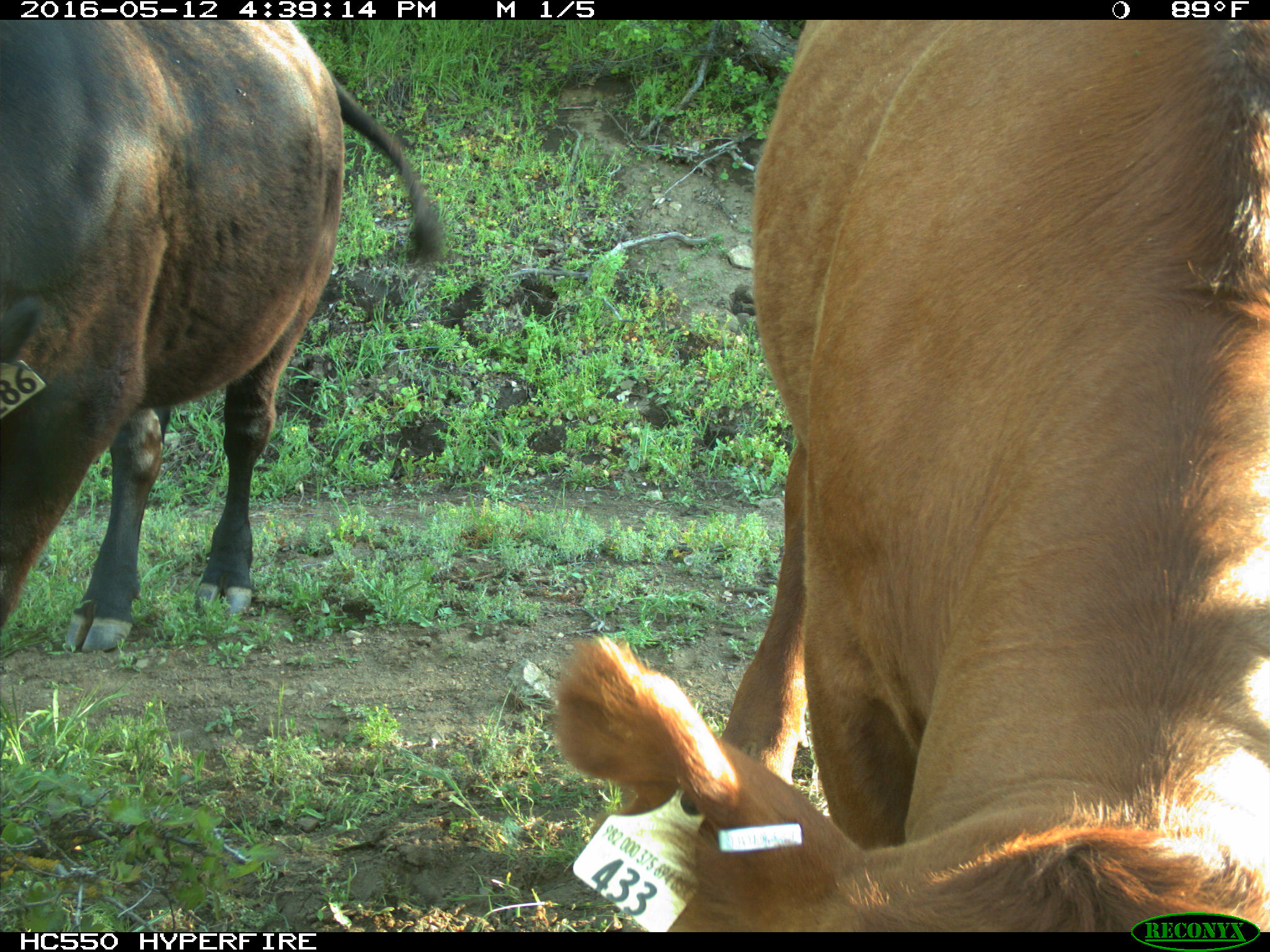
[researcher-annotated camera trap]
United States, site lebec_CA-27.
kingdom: Animalia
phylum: Chordata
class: Mammalia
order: Artiodactyla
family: Bovidae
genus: Bos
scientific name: Bos taurus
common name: domestic cow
Bos taurus (domestic cow).